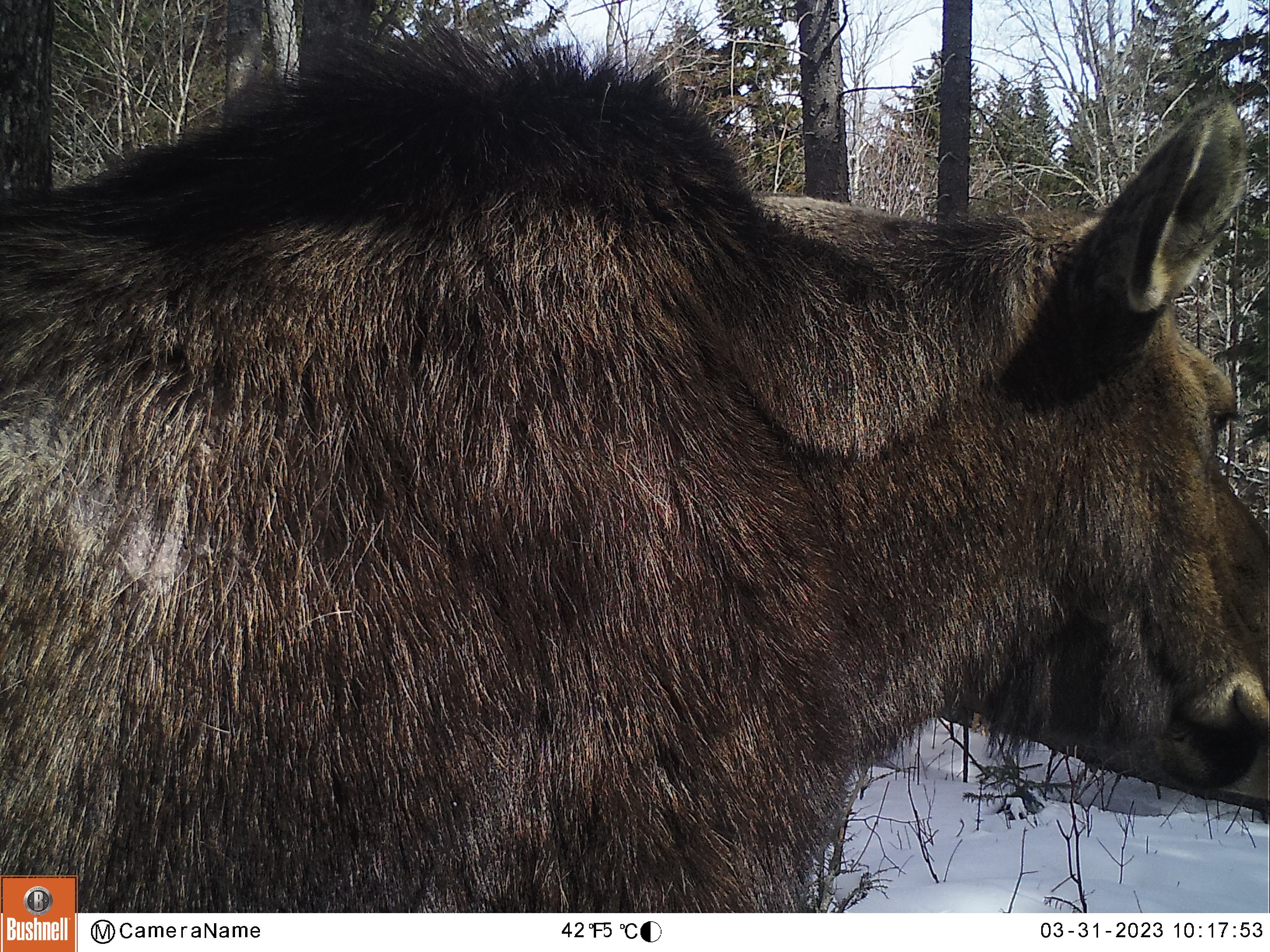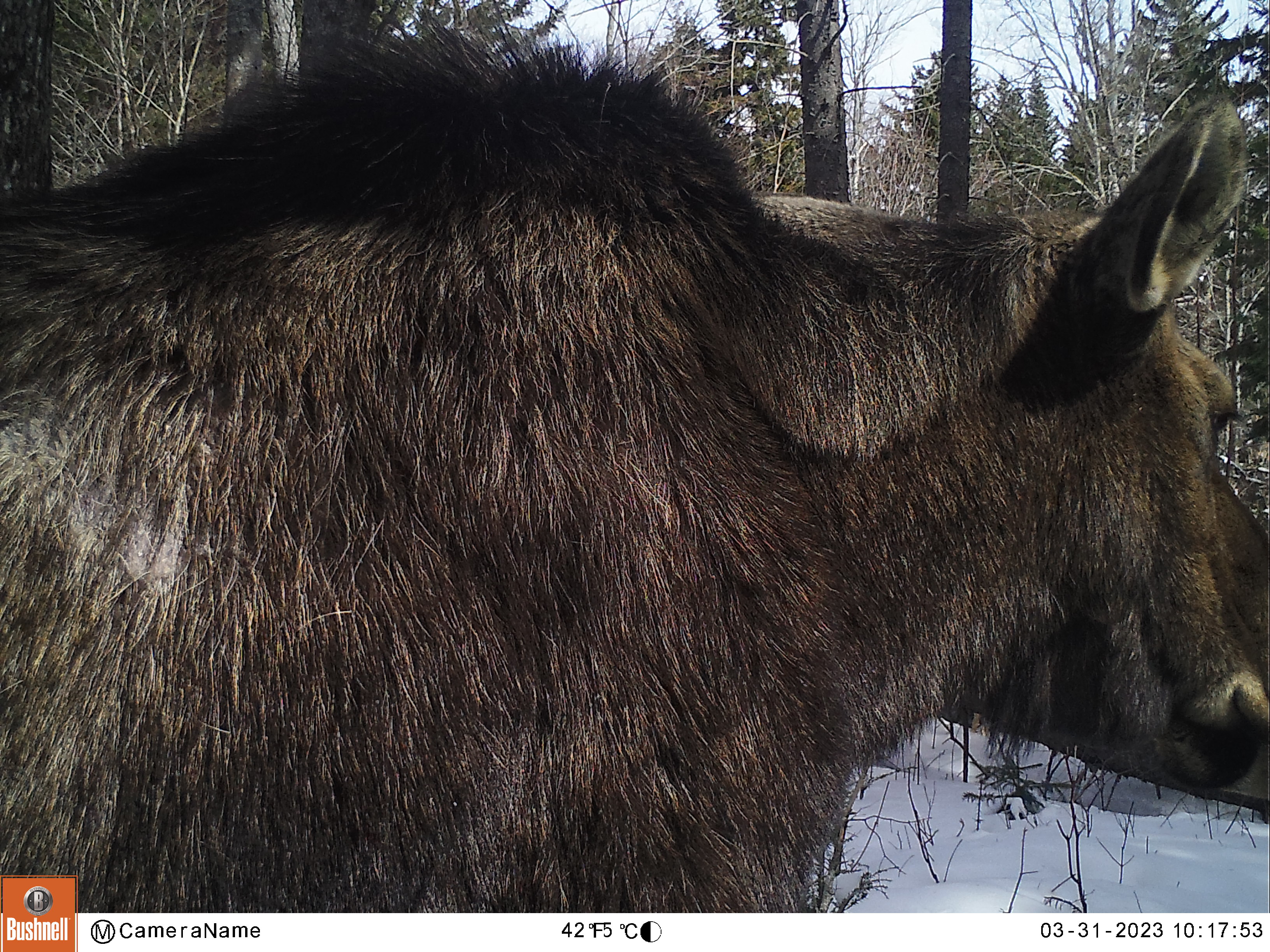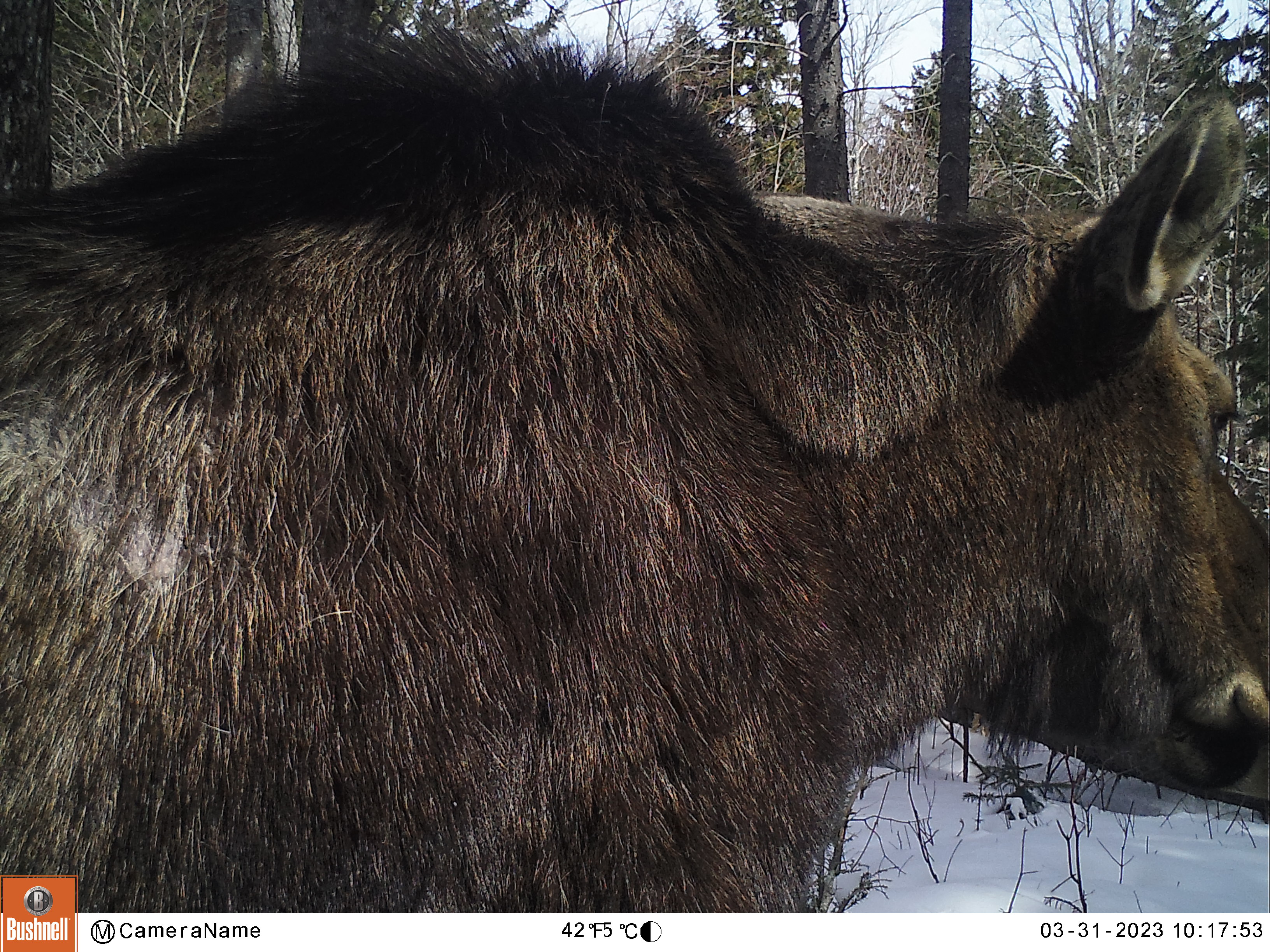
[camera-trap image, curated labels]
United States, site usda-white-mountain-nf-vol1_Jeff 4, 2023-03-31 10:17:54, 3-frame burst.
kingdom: Animalia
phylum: Chordata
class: Mammalia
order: Artiodactyla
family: Cervidae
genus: Alces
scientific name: Alces alces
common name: moose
Moose (Alces alces).